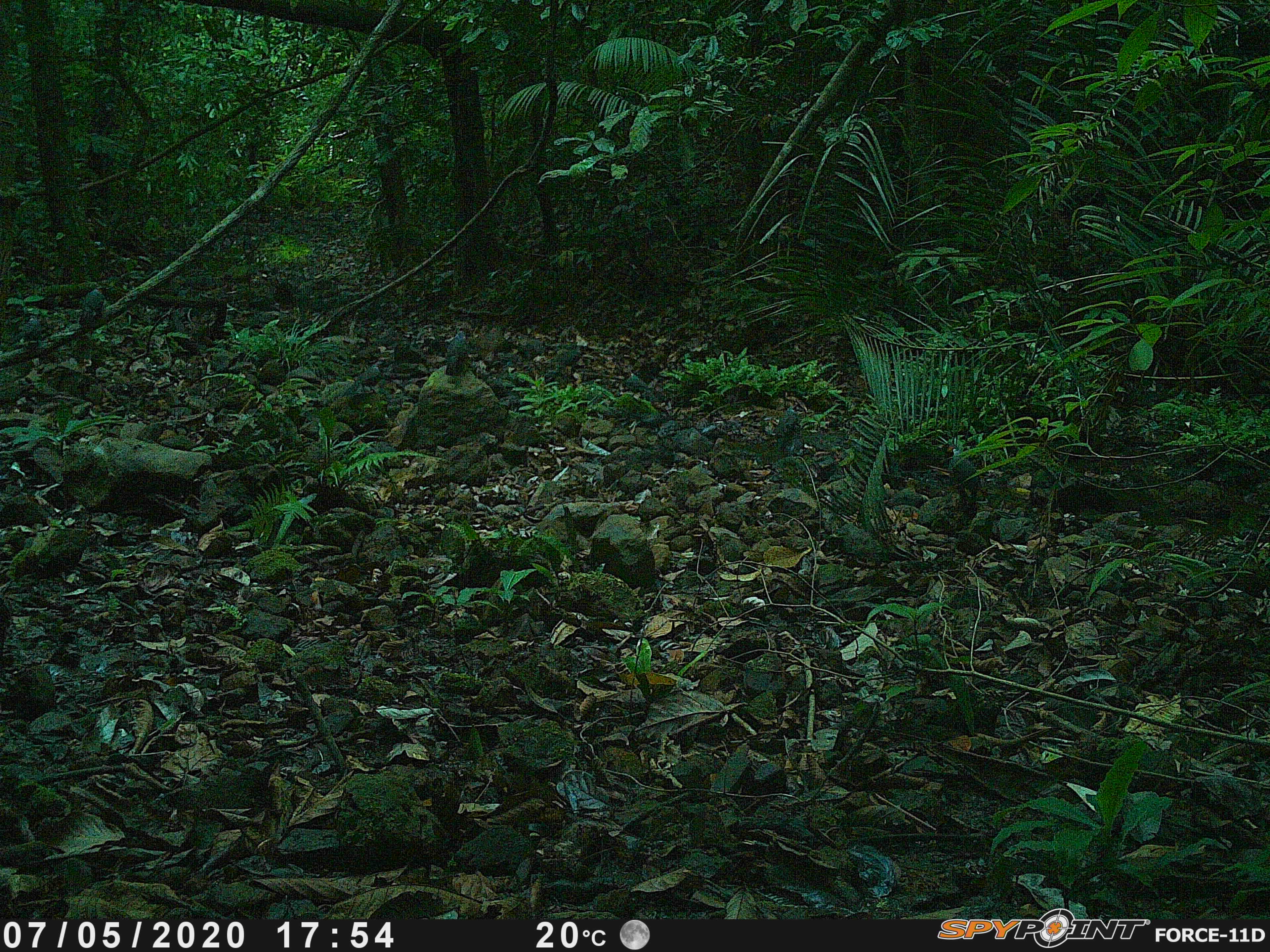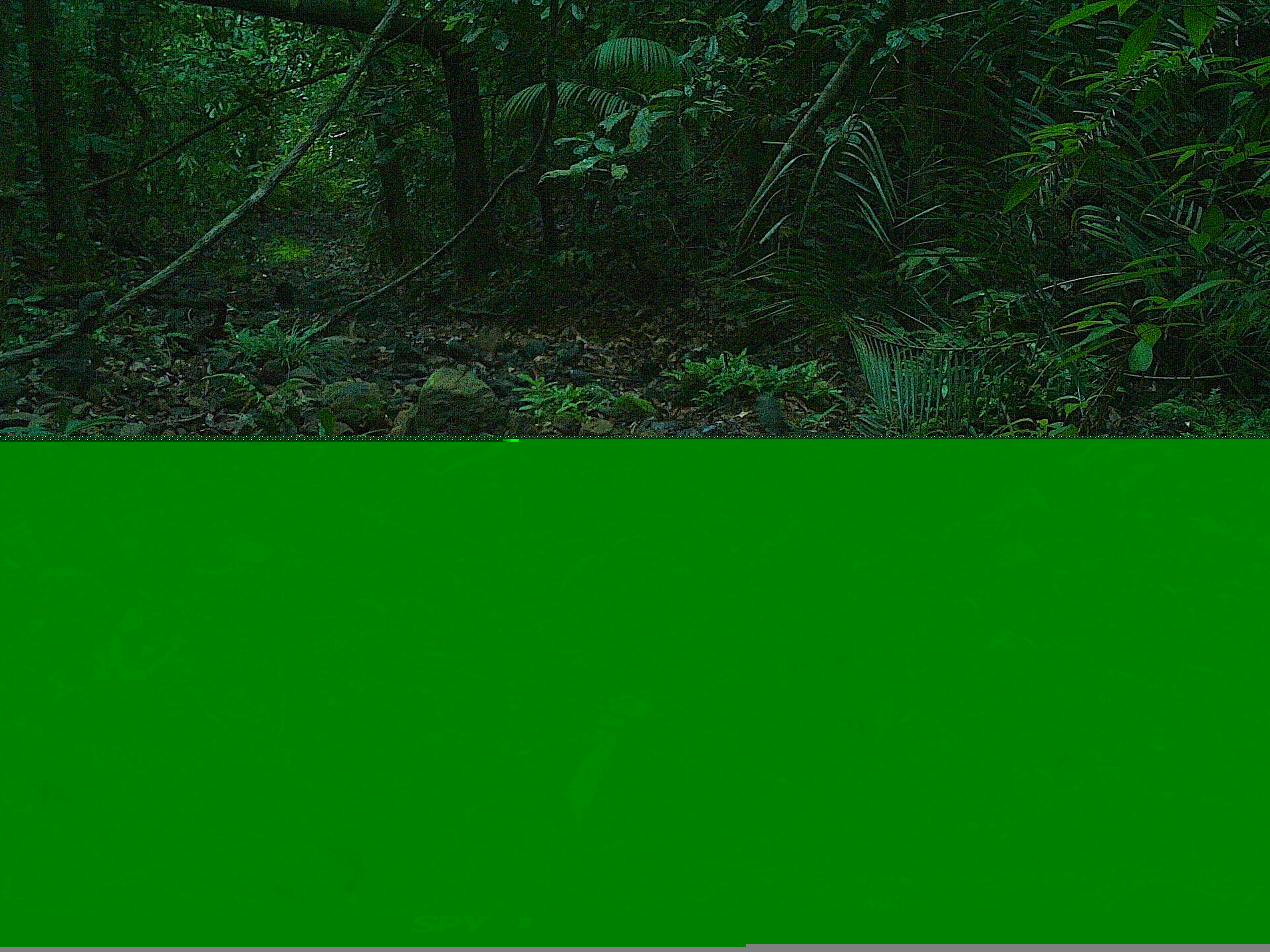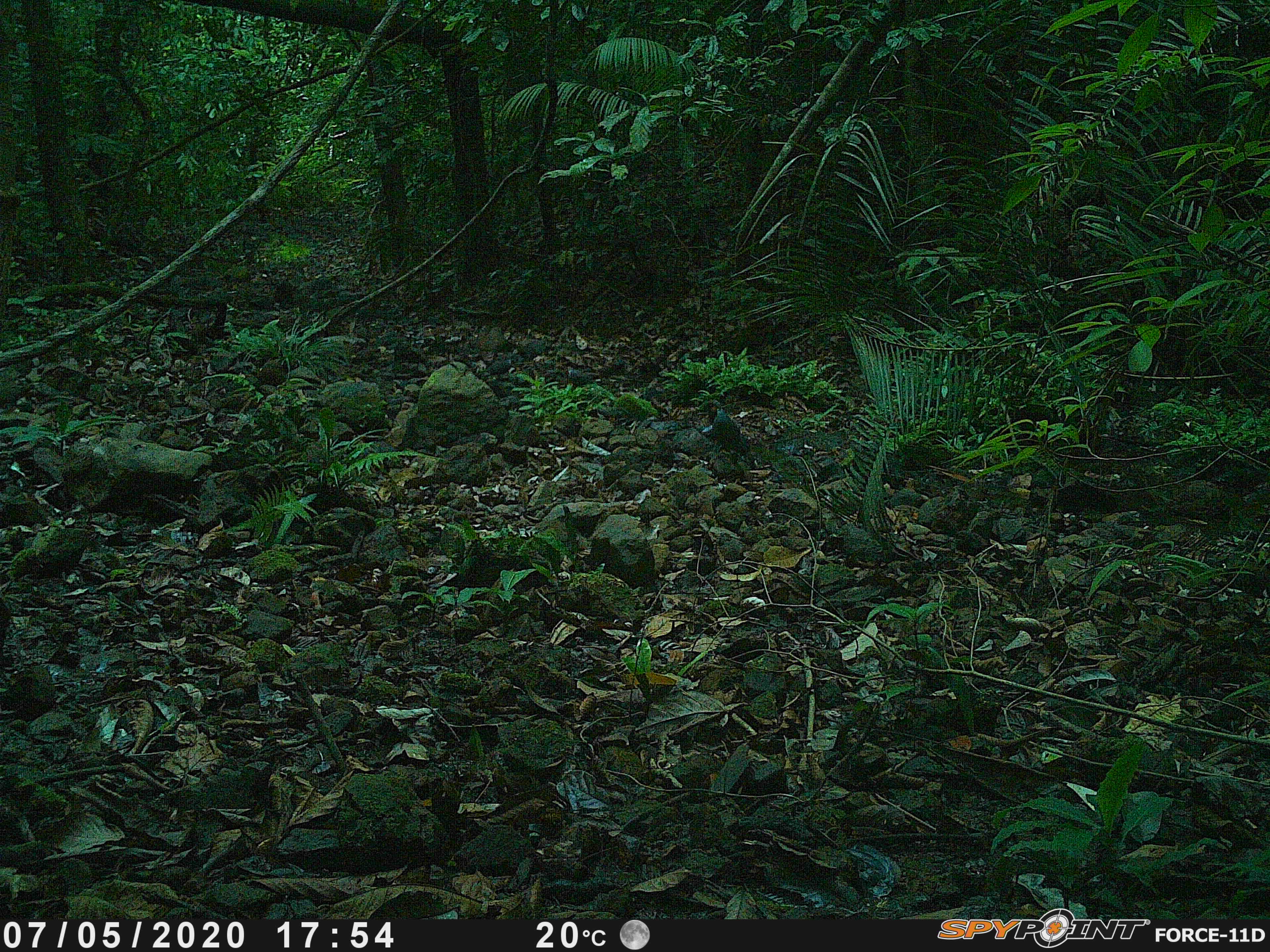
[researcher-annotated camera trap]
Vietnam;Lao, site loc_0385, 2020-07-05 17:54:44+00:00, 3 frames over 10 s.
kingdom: Animalia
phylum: Chordata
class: Aves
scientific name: Aves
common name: bird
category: unidentified bird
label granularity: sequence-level